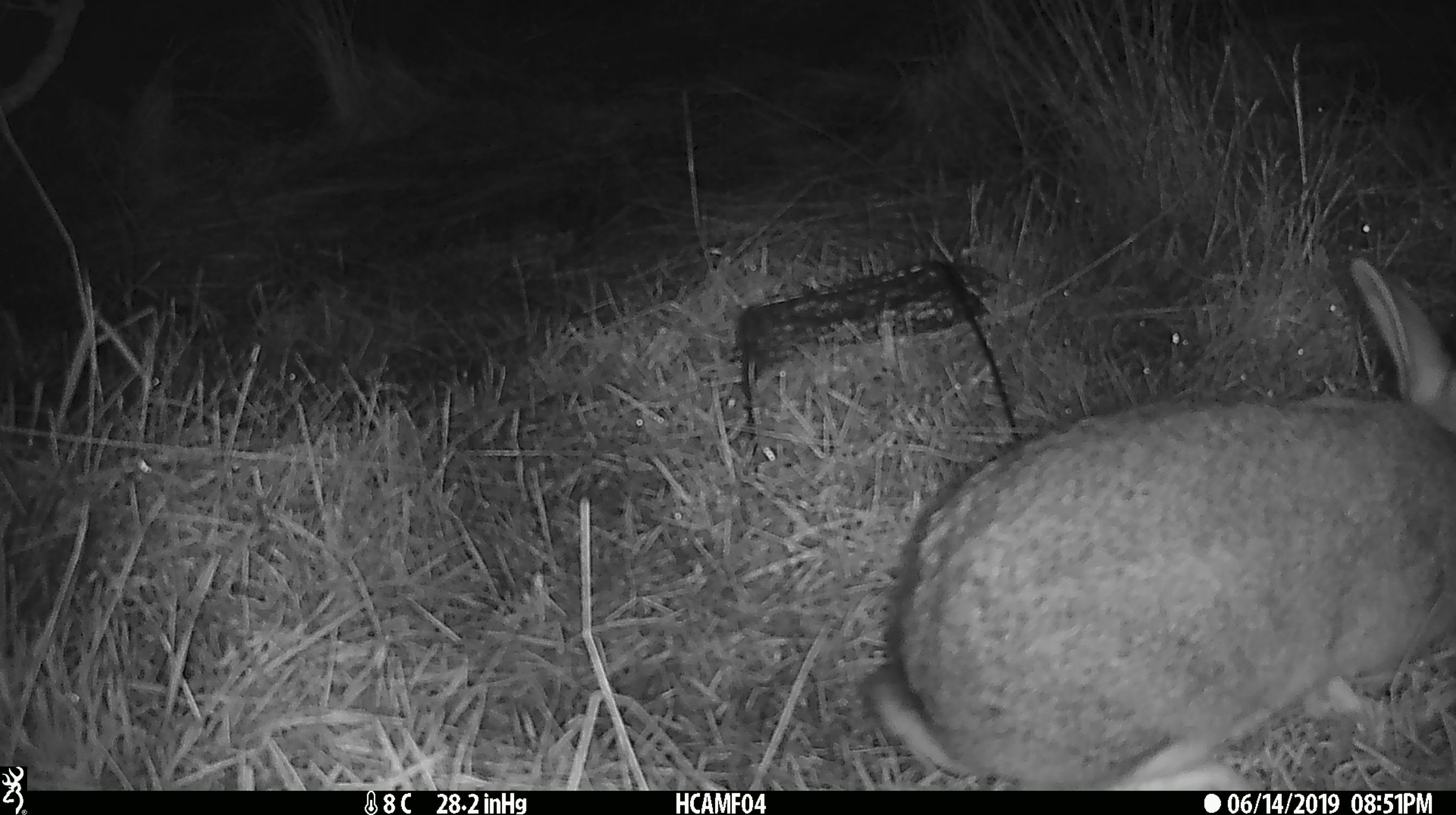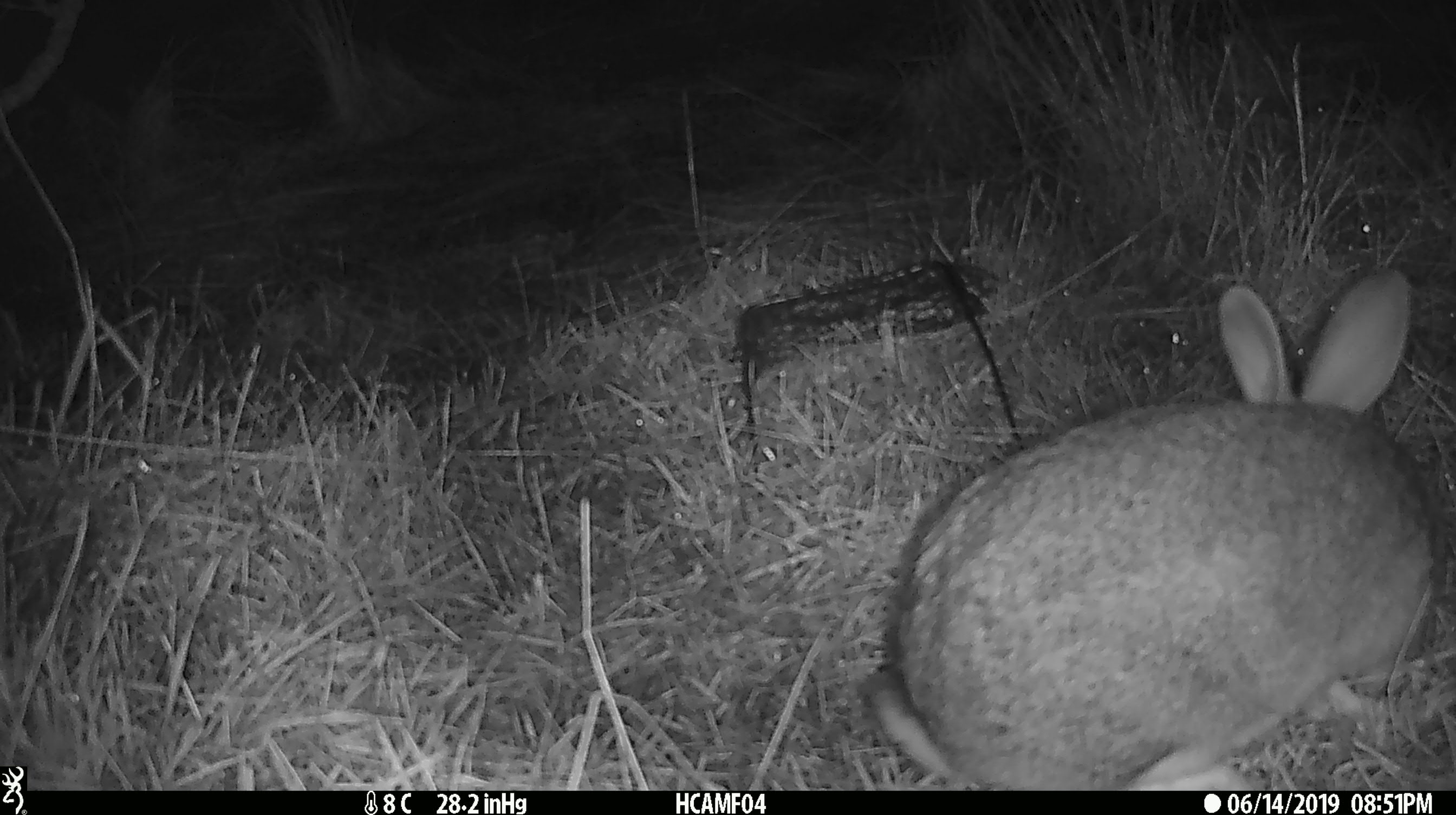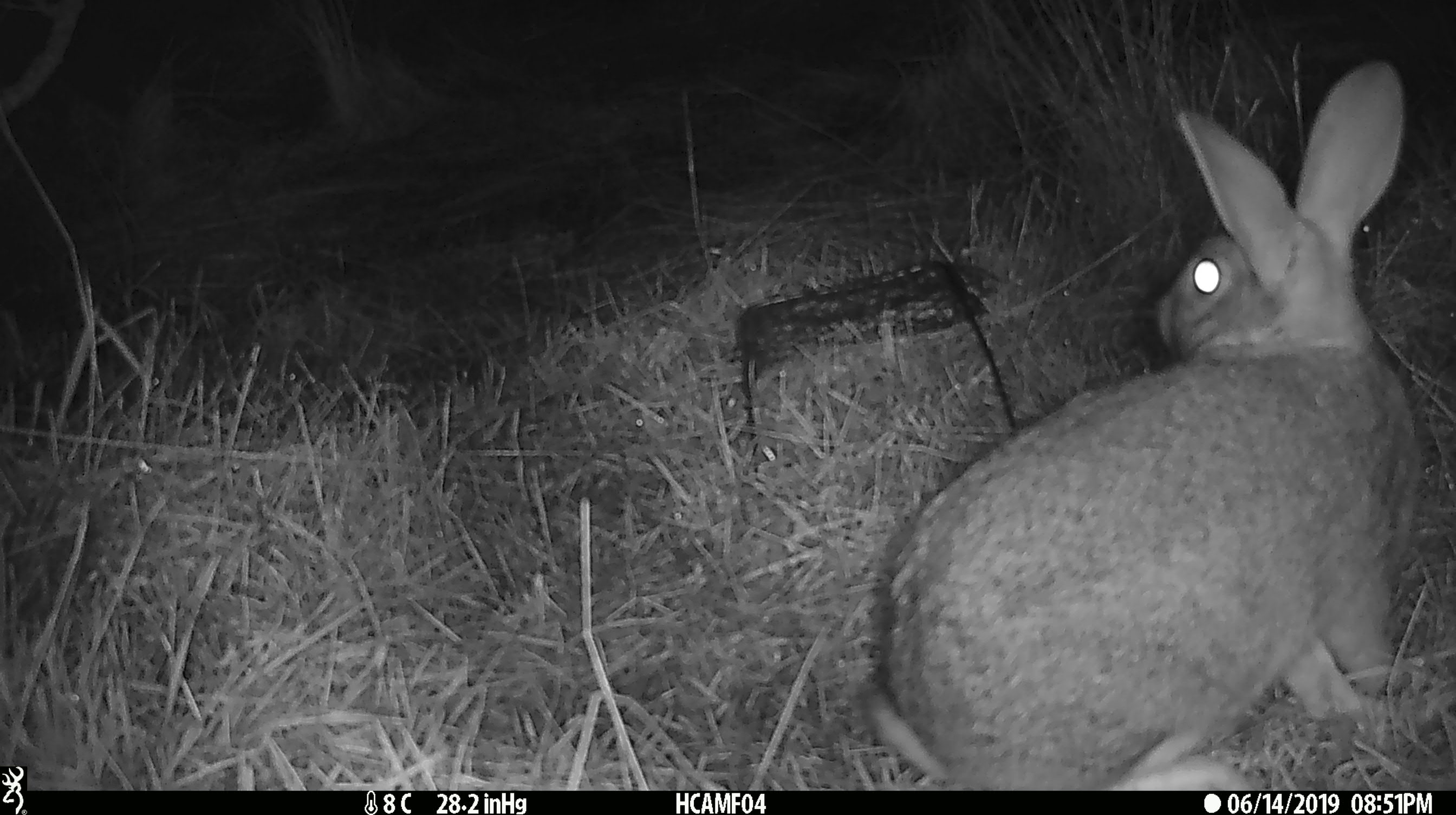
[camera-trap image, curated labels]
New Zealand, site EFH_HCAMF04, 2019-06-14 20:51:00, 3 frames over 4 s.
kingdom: Animalia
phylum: Chordata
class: Mammalia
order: Lagomorpha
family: Leporidae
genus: Lepus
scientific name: Lepus europaeus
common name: brown hare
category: hare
Hare (brown hare) (Lepus europaeus).